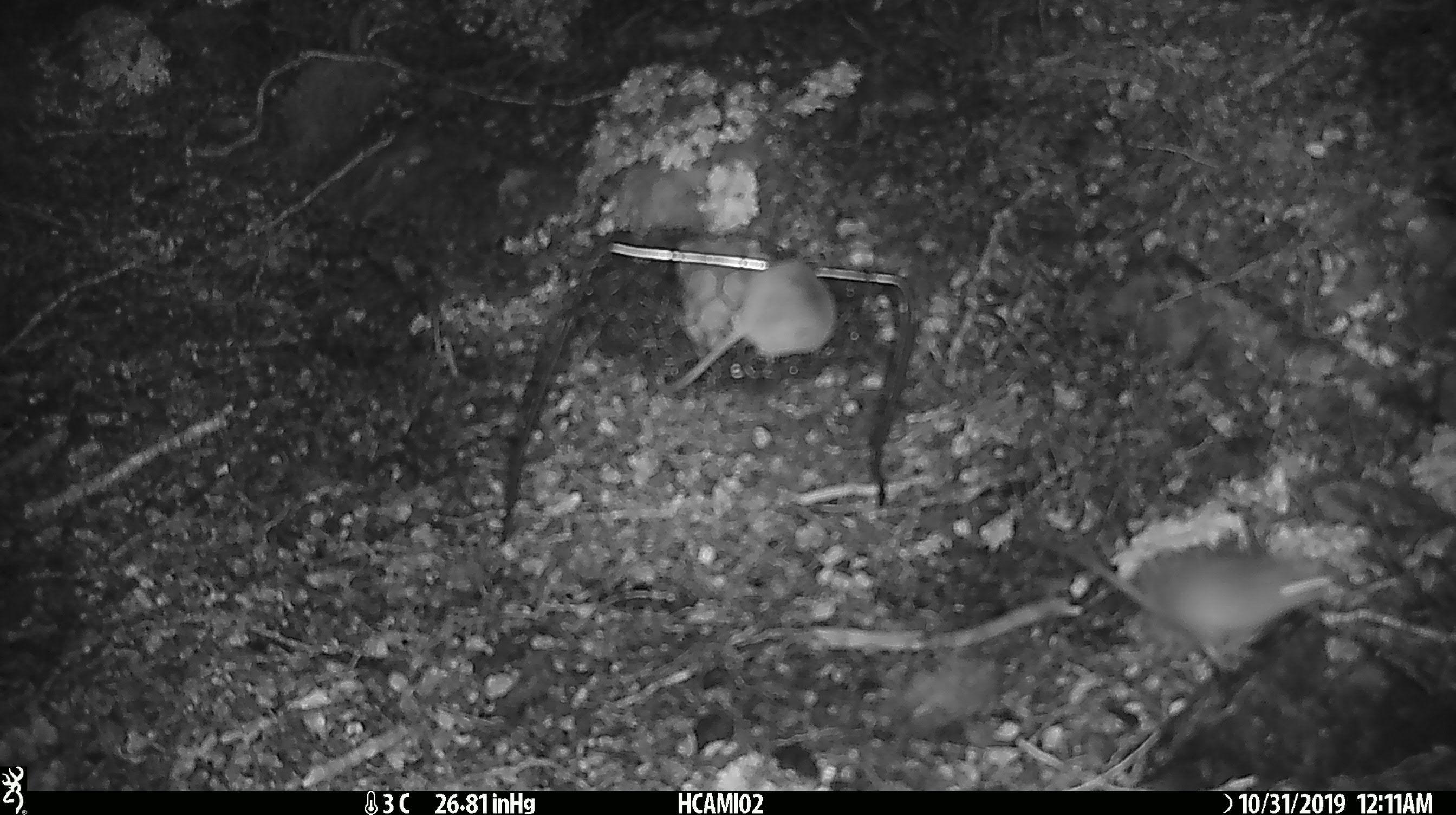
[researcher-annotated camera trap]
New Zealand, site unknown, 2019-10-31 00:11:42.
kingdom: Animalia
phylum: Chordata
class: Mammalia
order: Rodentia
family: Muridae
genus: Mus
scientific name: Mus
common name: mouse